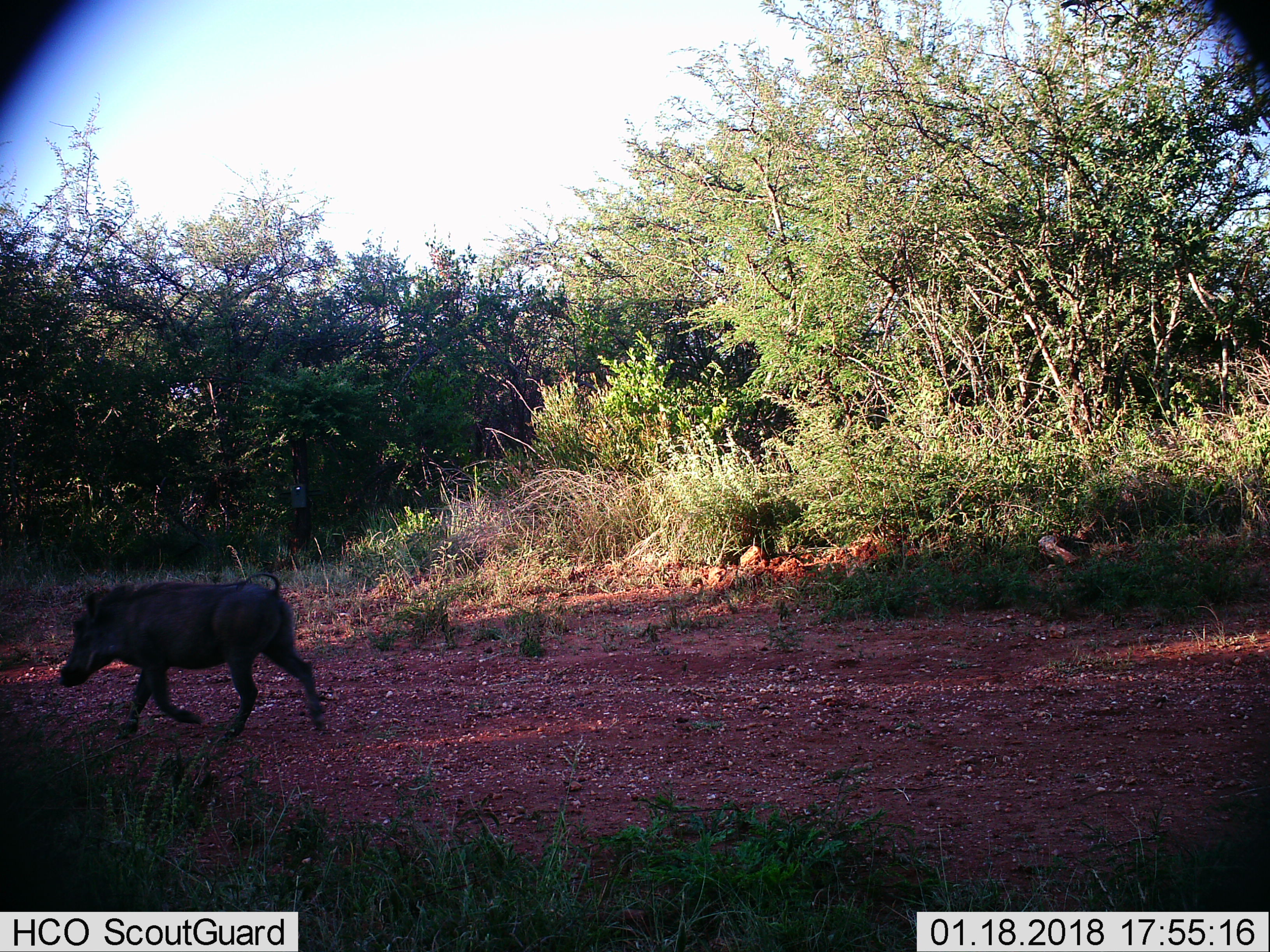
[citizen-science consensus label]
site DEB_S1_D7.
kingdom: Animalia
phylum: Chordata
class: Mammalia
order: Artiodactyla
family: Suidae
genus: Phacochoerus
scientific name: Phacochoerus africanus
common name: warthog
Warthog (Phacochoerus africanus), count 1. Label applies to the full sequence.